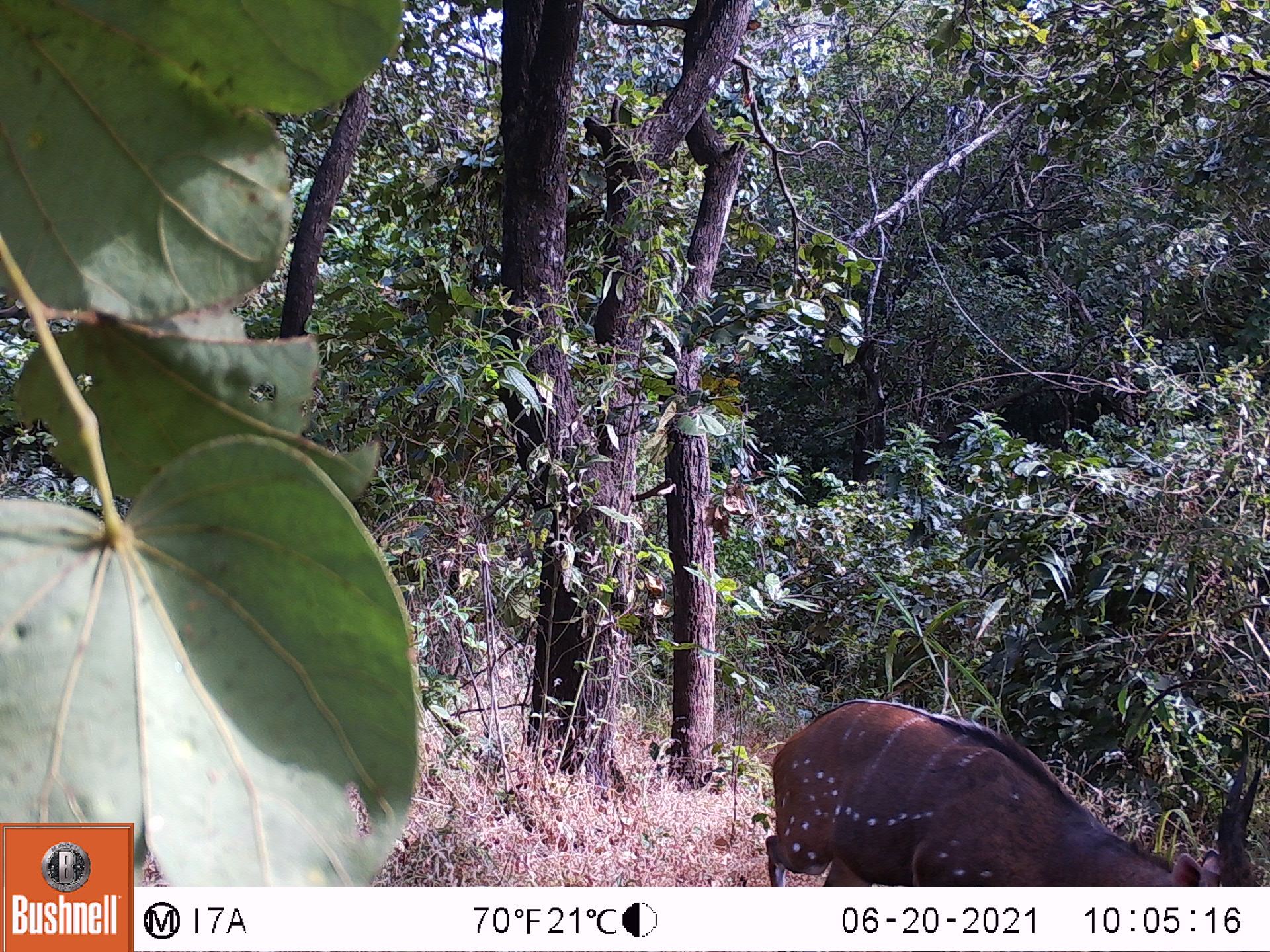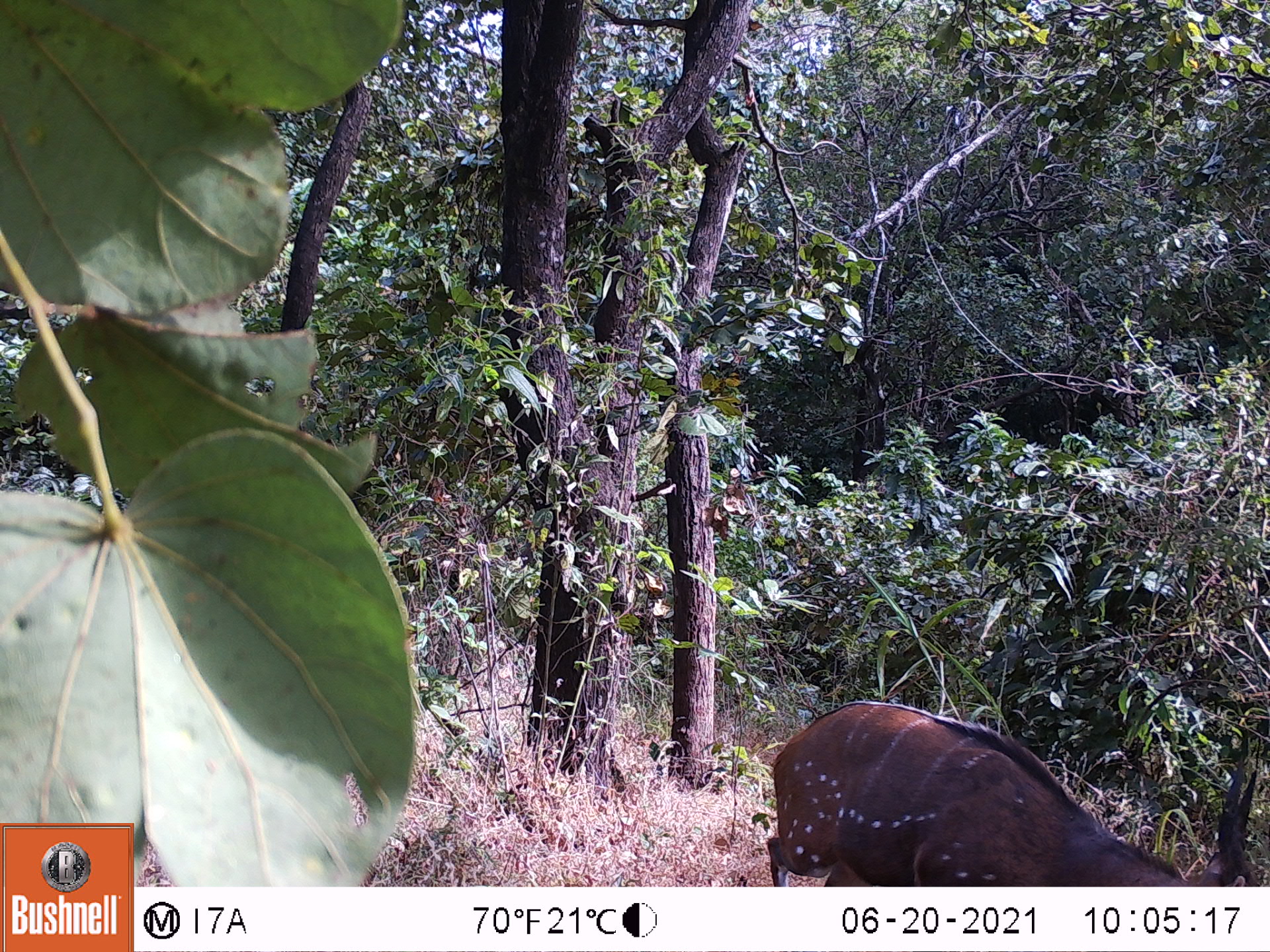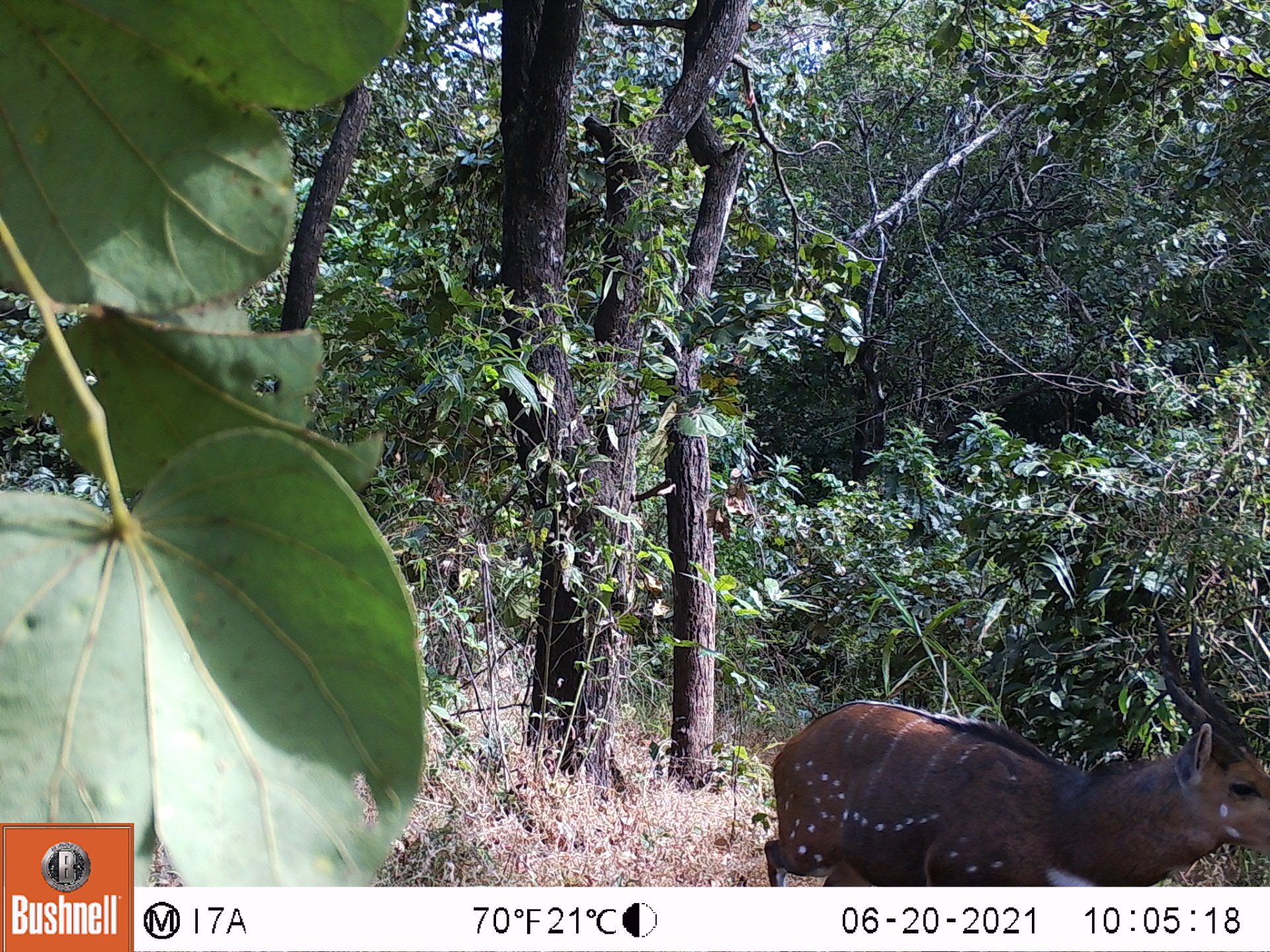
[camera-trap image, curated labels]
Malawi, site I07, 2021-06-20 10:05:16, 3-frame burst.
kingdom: Animalia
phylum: Chordata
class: Mammalia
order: Artiodactyla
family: Bovidae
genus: Tragelaphus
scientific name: Tragelaphus sylvaticus sylvaticus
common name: cape bushbuck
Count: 1.